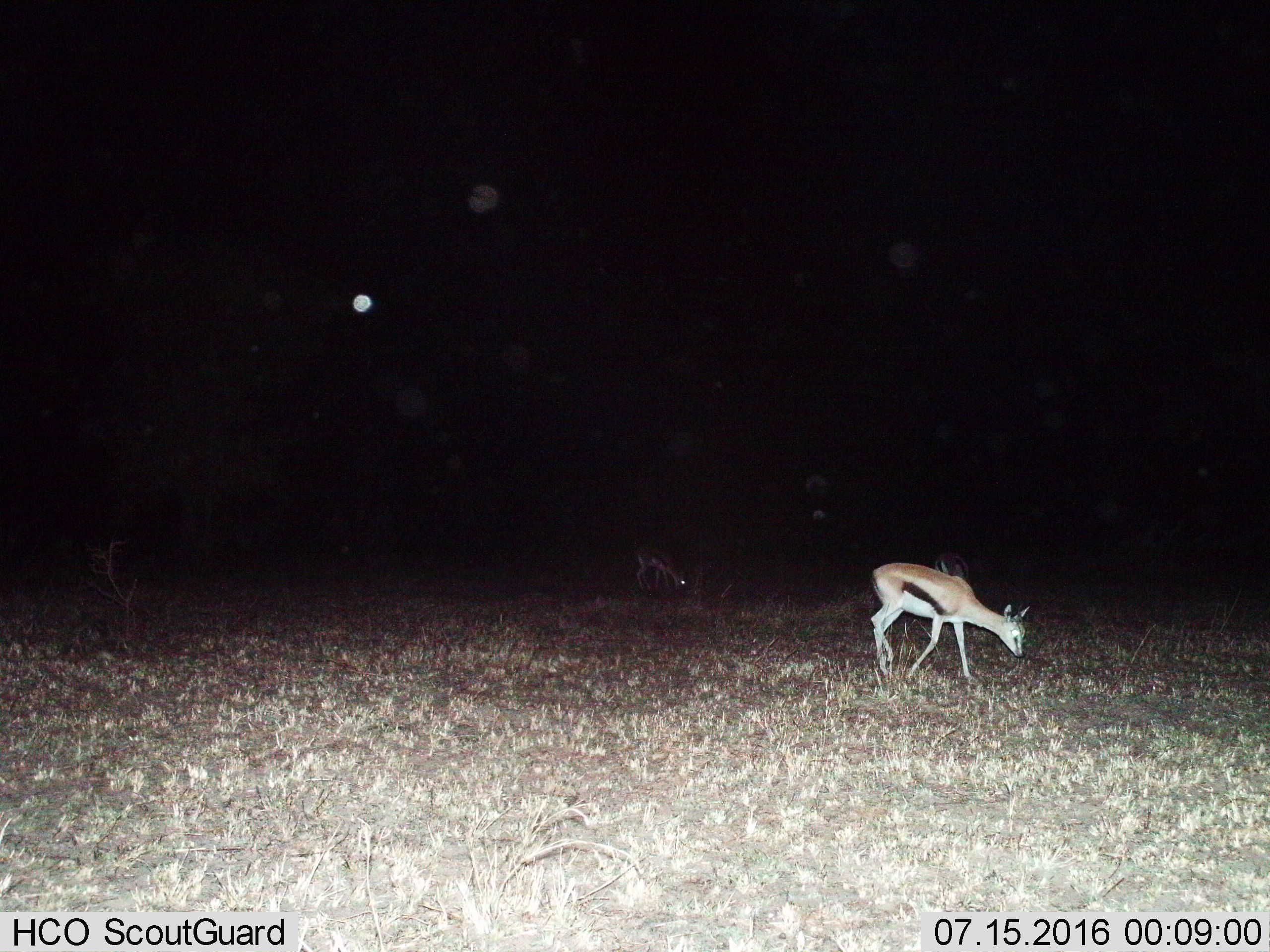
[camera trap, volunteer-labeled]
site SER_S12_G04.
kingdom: Animalia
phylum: Chordata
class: Mammalia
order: Artiodactyla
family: Bovidae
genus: Eudorcas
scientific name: Eudorcas thomsonii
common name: thomson's gazelle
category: gazellethomsons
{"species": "gazellethomsons (thomson's gazelle) (Eudorcas thomsonii)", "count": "3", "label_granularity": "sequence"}